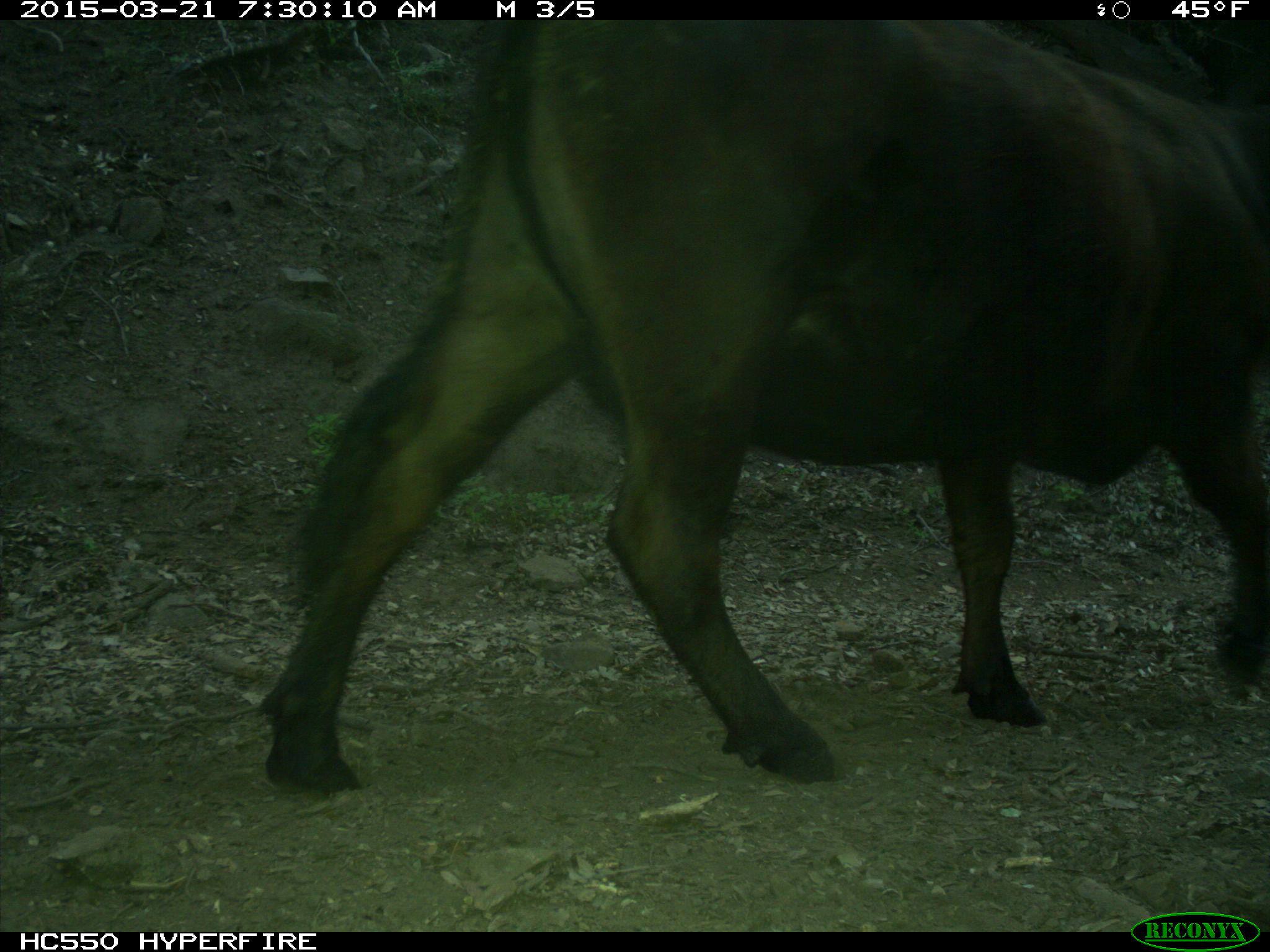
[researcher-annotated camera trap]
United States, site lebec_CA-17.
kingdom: Animalia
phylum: Chordata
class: Mammalia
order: Artiodactyla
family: Bovidae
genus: Bos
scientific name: Bos taurus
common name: domestic cow